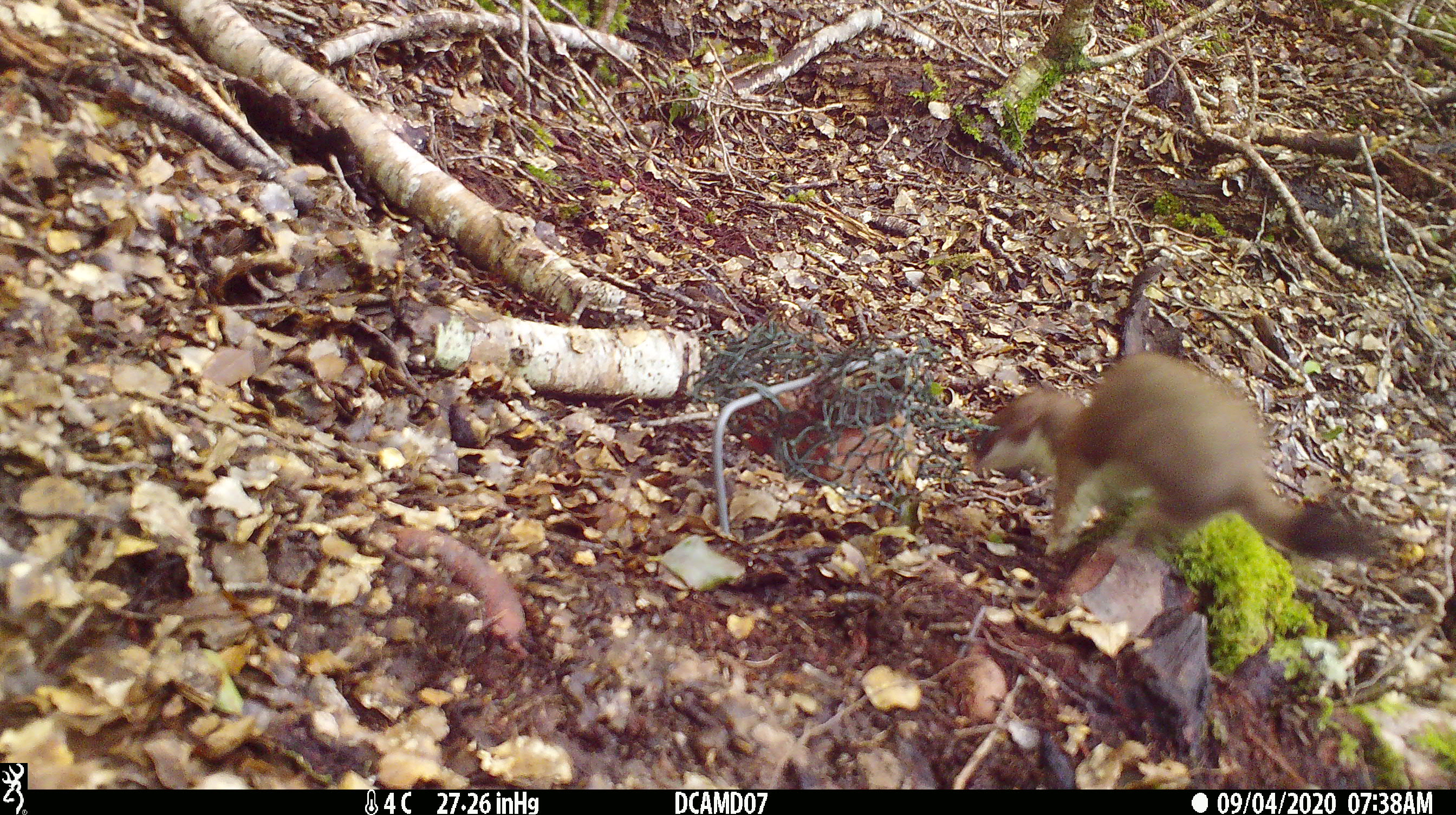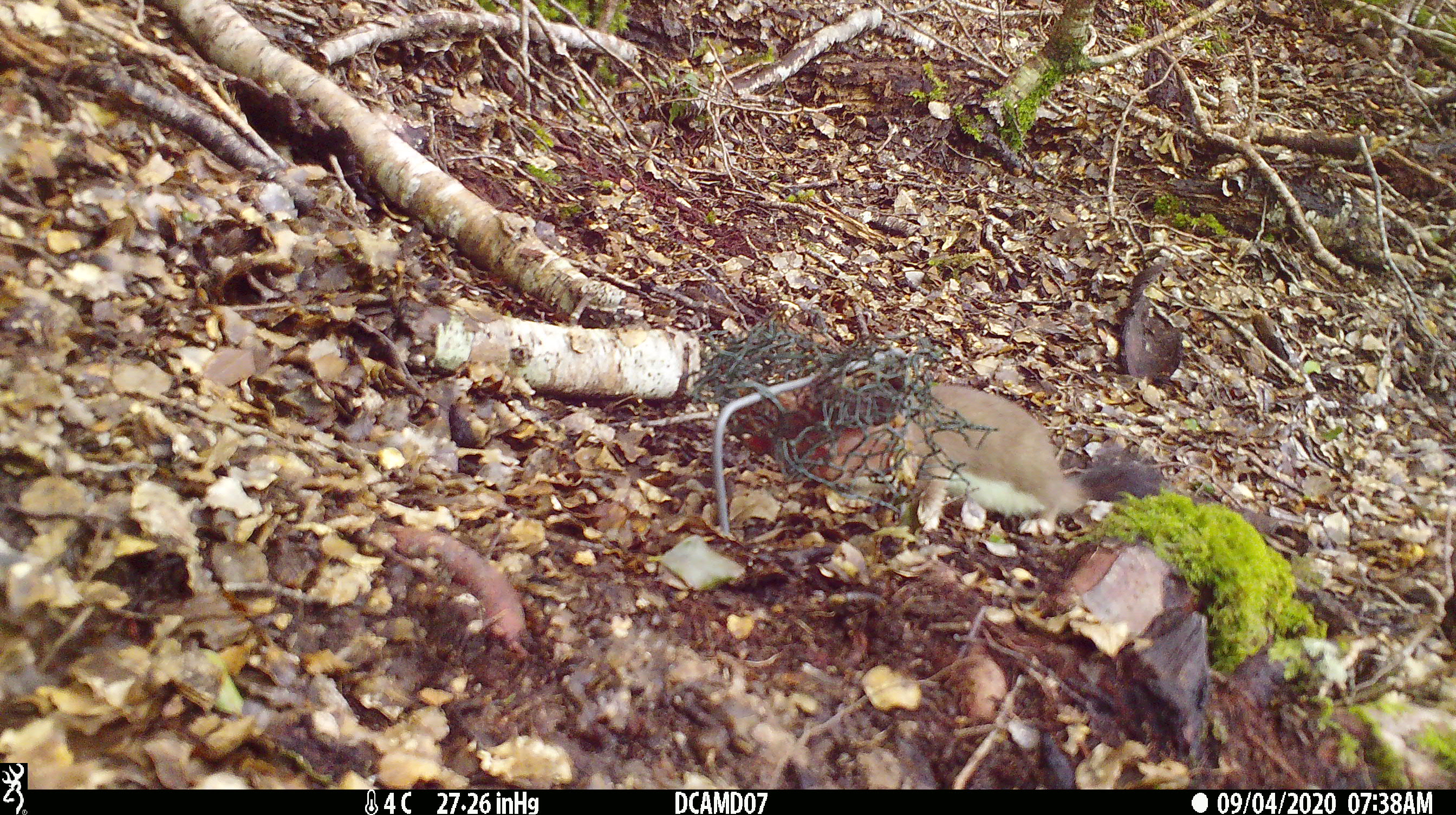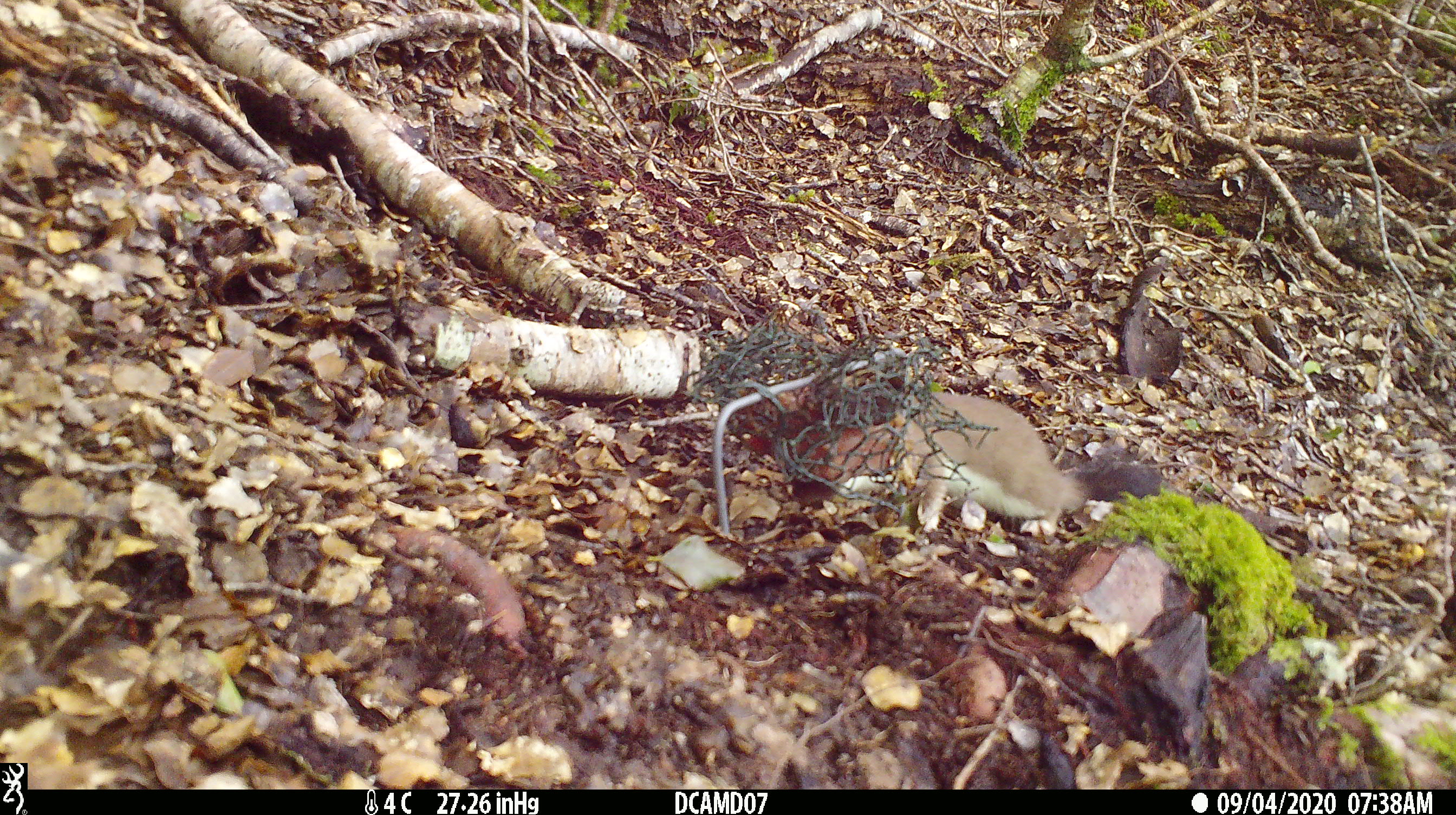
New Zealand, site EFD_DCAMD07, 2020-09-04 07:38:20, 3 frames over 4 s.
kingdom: Animalia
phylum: Chordata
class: Mammalia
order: Carnivora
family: Mustelidae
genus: Mustela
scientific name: Mustela erminea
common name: stoat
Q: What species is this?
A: Stoat (Mustela erminea).